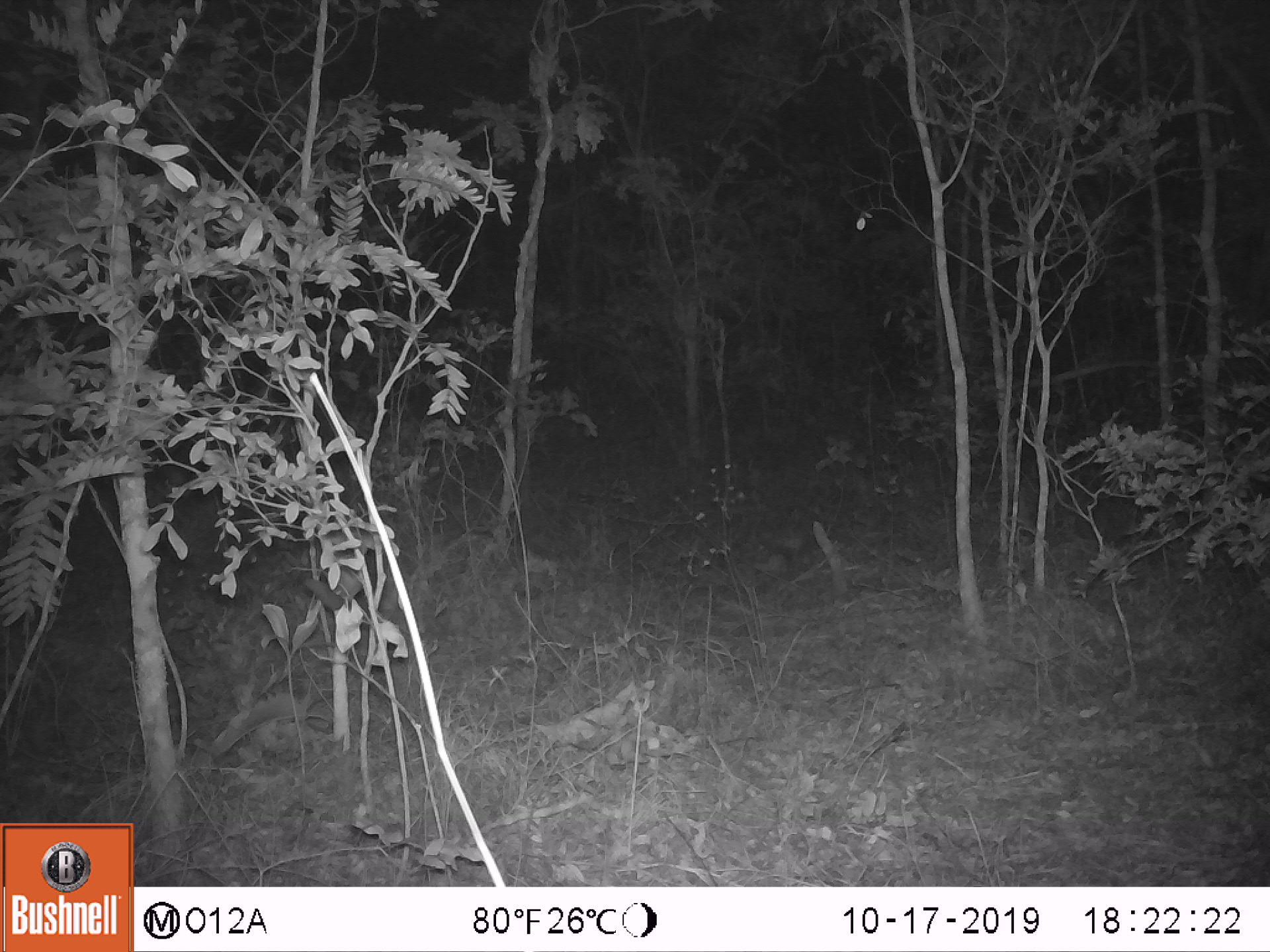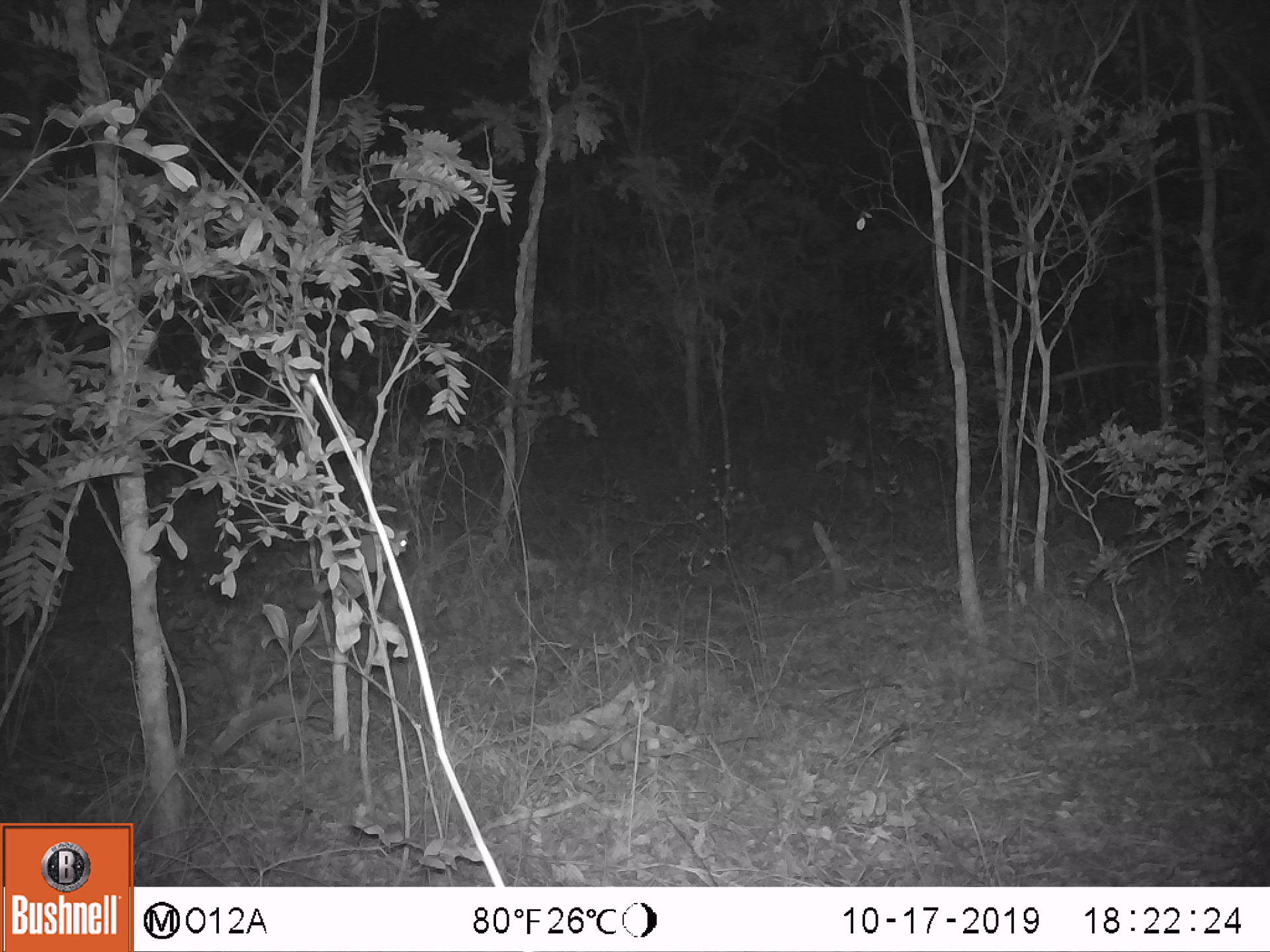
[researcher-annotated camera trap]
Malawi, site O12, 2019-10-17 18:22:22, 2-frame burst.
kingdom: Animalia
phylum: Chordata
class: Mammalia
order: Primates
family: Galagidae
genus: Galago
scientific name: Galago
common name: lesser bushbabies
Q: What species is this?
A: Galago (lesser bushbabies).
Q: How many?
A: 1.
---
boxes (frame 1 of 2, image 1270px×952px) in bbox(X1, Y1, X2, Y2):
galago: bbox(297, 527, 379, 640)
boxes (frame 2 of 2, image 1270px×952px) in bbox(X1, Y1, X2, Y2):
galago: bbox(305, 513, 416, 609)